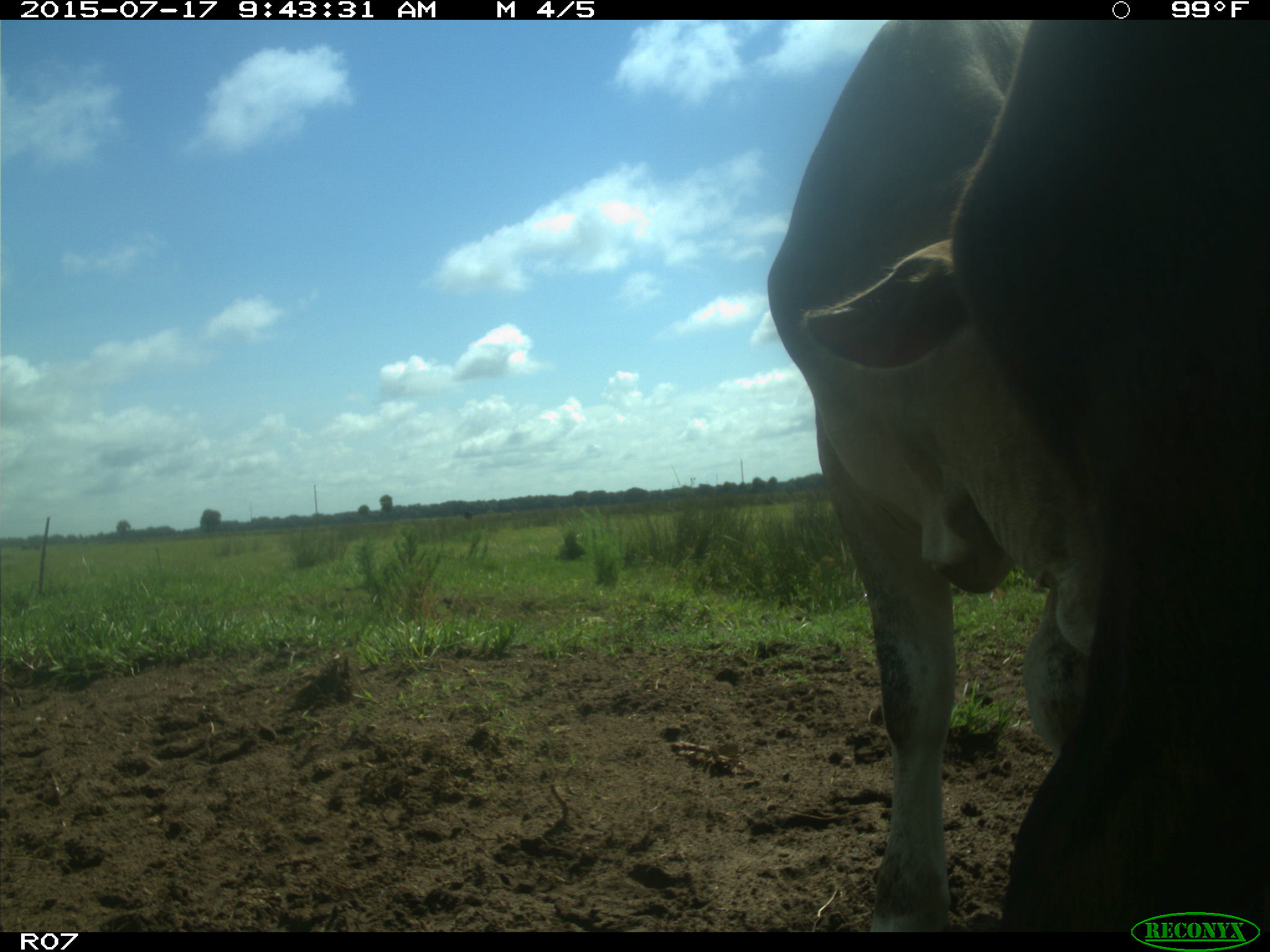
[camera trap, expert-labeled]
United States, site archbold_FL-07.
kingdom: Animalia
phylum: Chordata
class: Mammalia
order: Artiodactyla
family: Bovidae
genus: Bos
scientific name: Bos taurus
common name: domestic cow